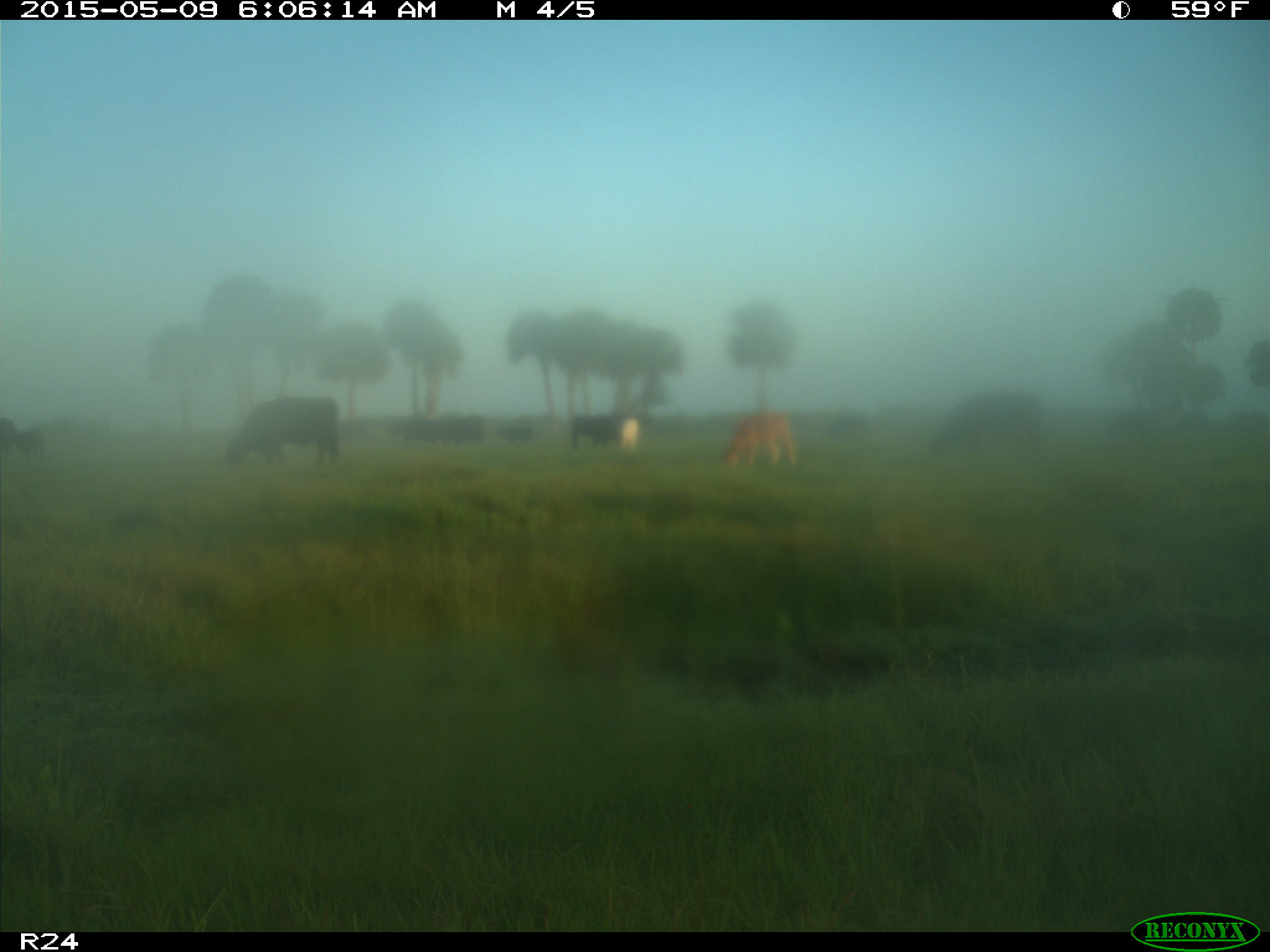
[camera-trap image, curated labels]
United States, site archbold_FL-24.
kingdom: Animalia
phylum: Chordata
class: Mammalia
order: Artiodactyla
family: Bovidae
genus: Bos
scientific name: Bos taurus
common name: domestic cow